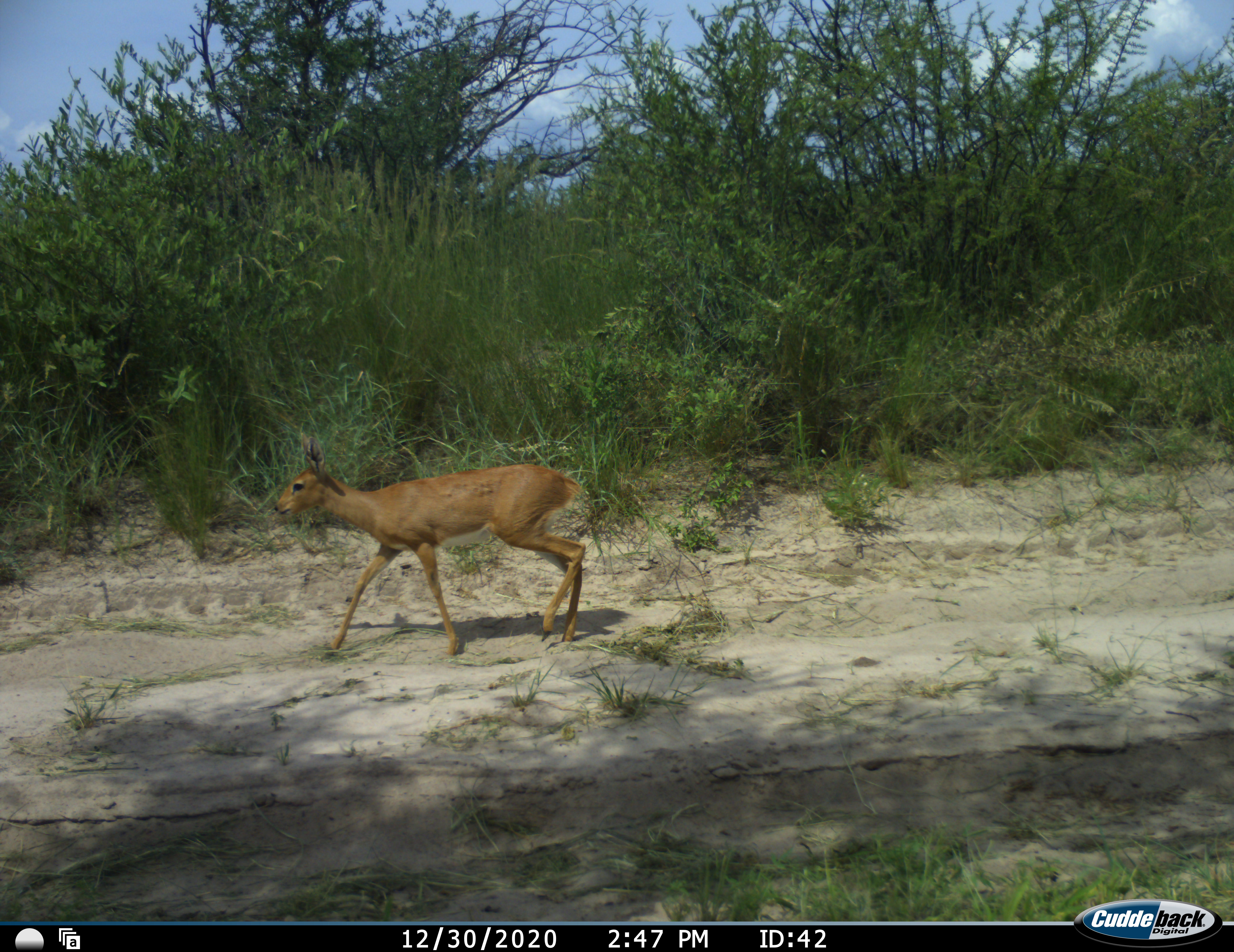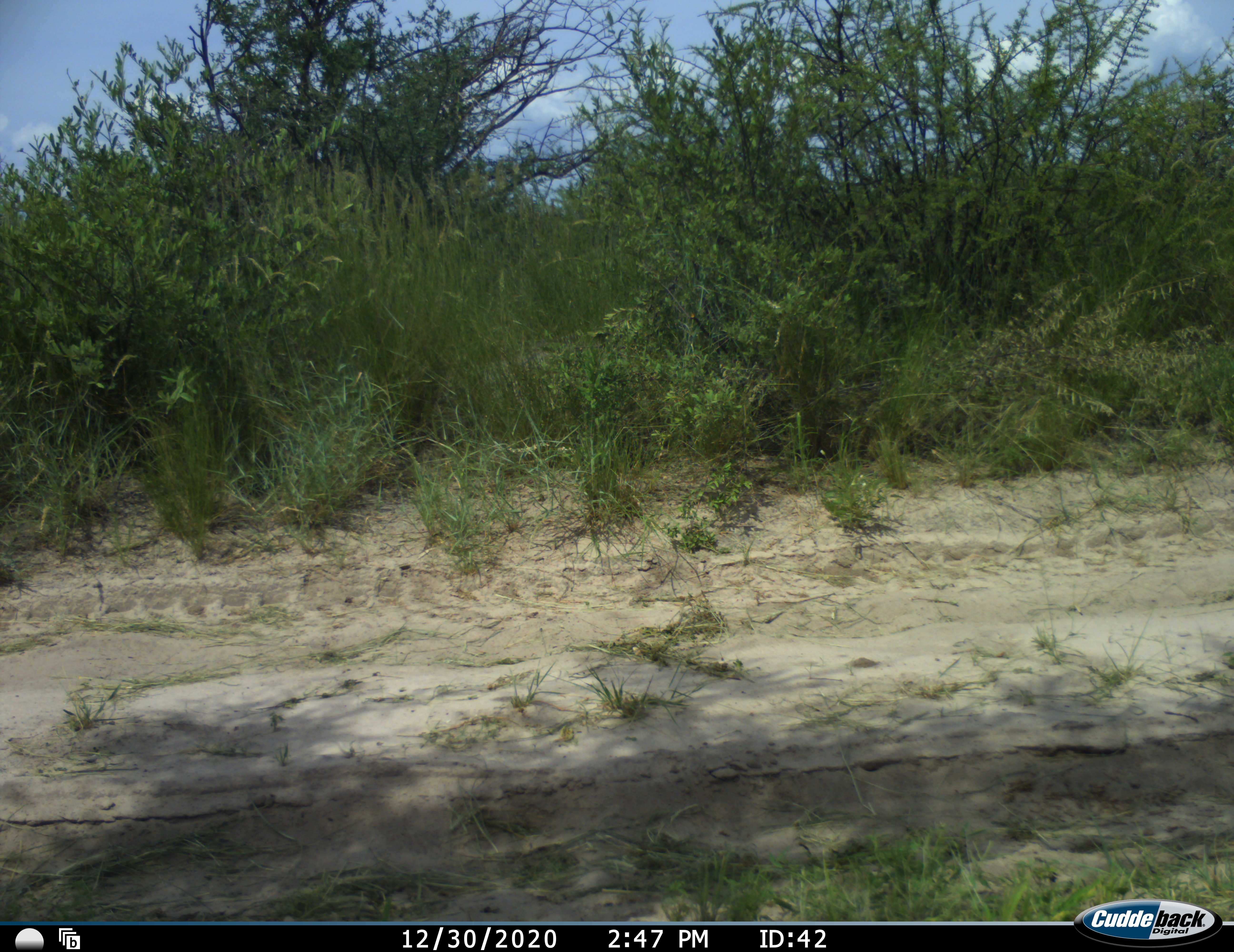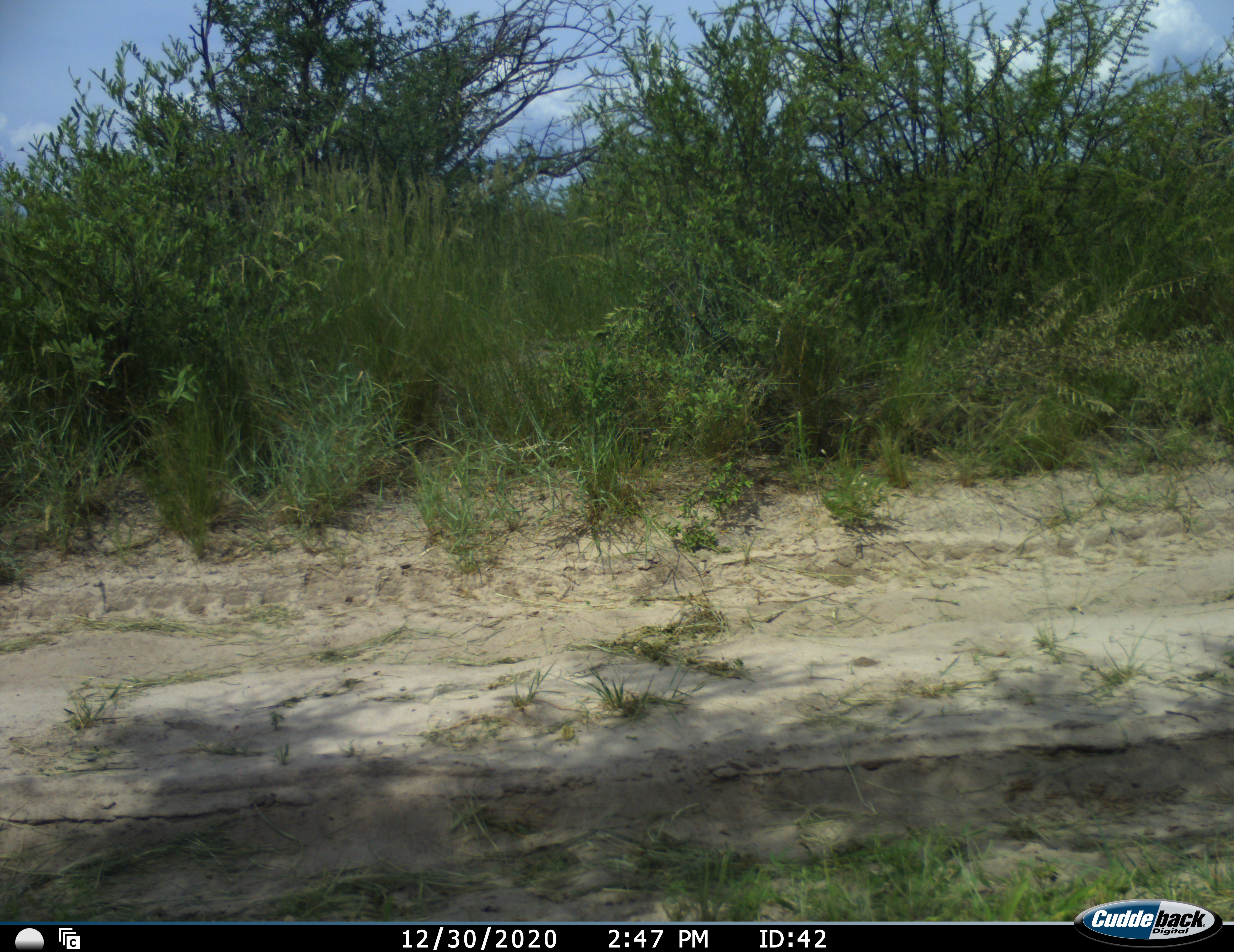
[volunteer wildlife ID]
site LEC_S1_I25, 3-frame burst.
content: unidentified animal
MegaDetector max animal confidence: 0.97